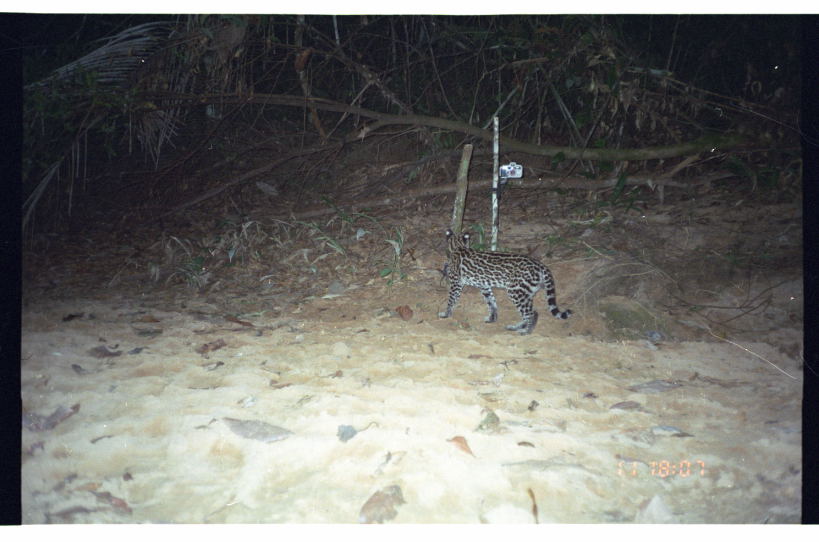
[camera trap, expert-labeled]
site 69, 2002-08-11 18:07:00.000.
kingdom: Animalia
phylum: Chordata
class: Mammalia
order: Carnivora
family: Felidae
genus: Leopardus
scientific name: Leopardus wiedii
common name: margay